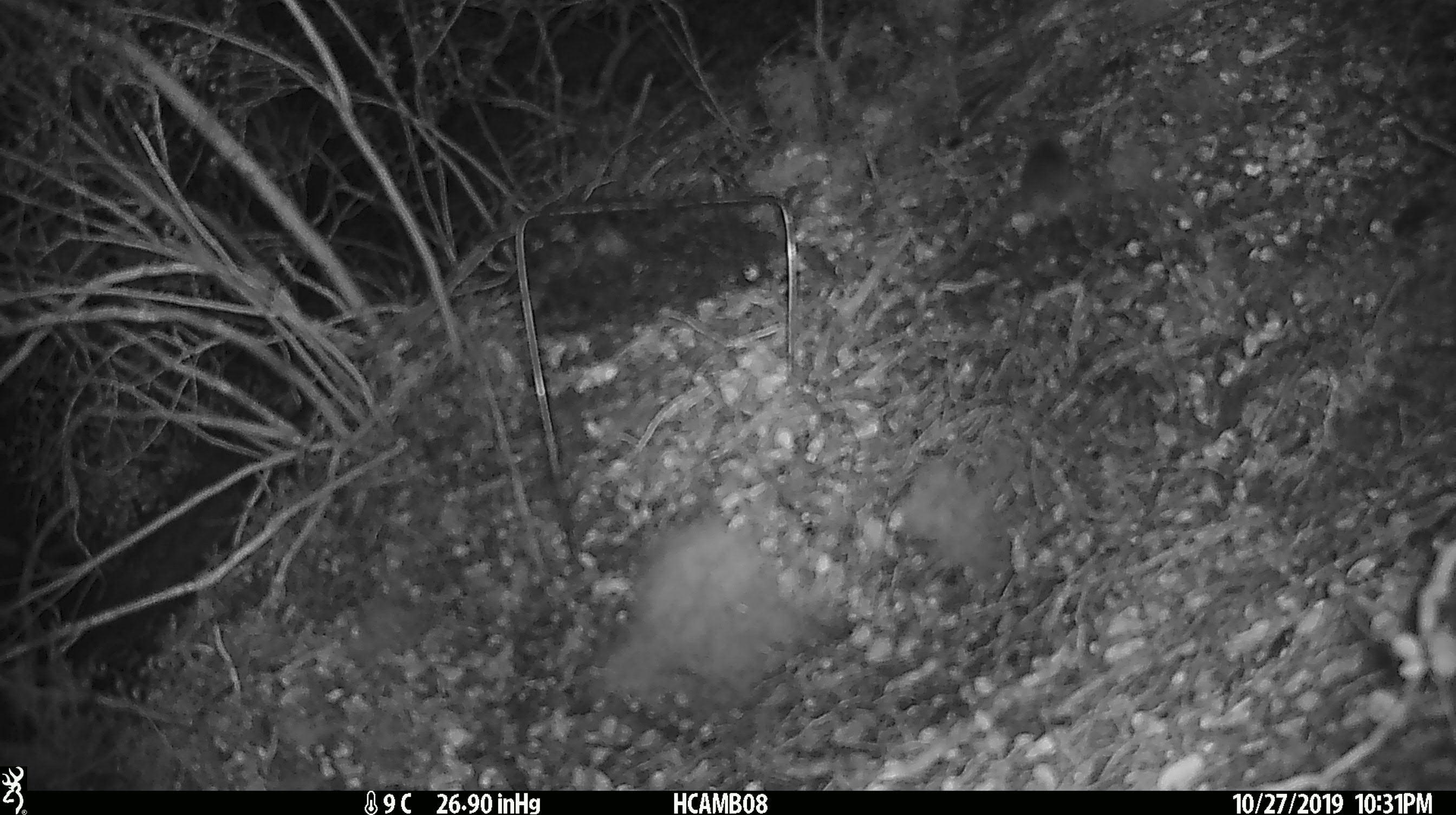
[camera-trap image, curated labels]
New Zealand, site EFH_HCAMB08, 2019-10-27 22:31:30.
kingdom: Animalia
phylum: Chordata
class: Mammalia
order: Rodentia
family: Muridae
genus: Mus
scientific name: Mus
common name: mouse